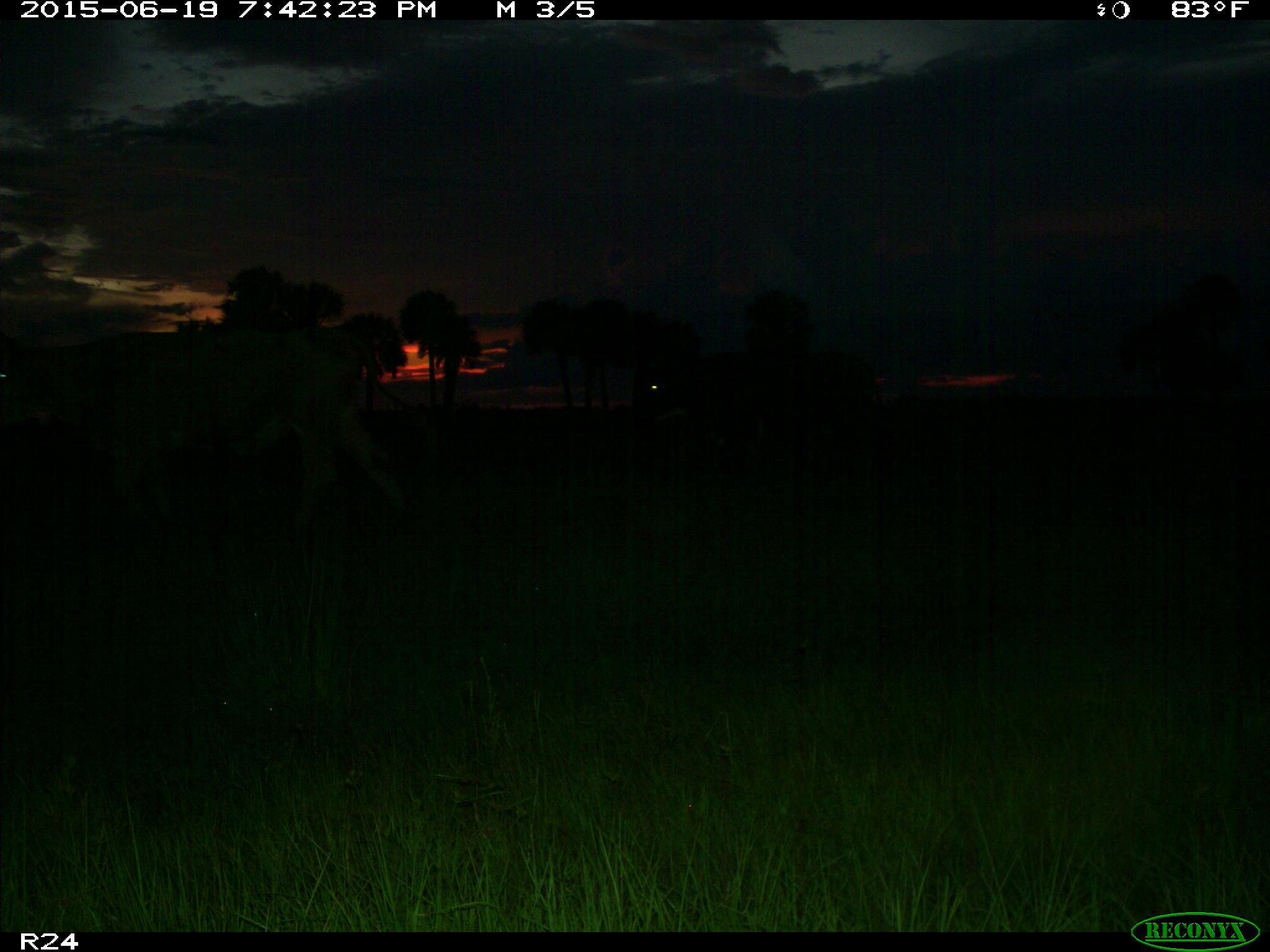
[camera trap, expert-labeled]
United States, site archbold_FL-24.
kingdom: Animalia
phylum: Chordata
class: Mammalia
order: Artiodactyla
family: Bovidae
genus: Bos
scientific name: Bos taurus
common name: domestic cow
Bos taurus (domestic cow).